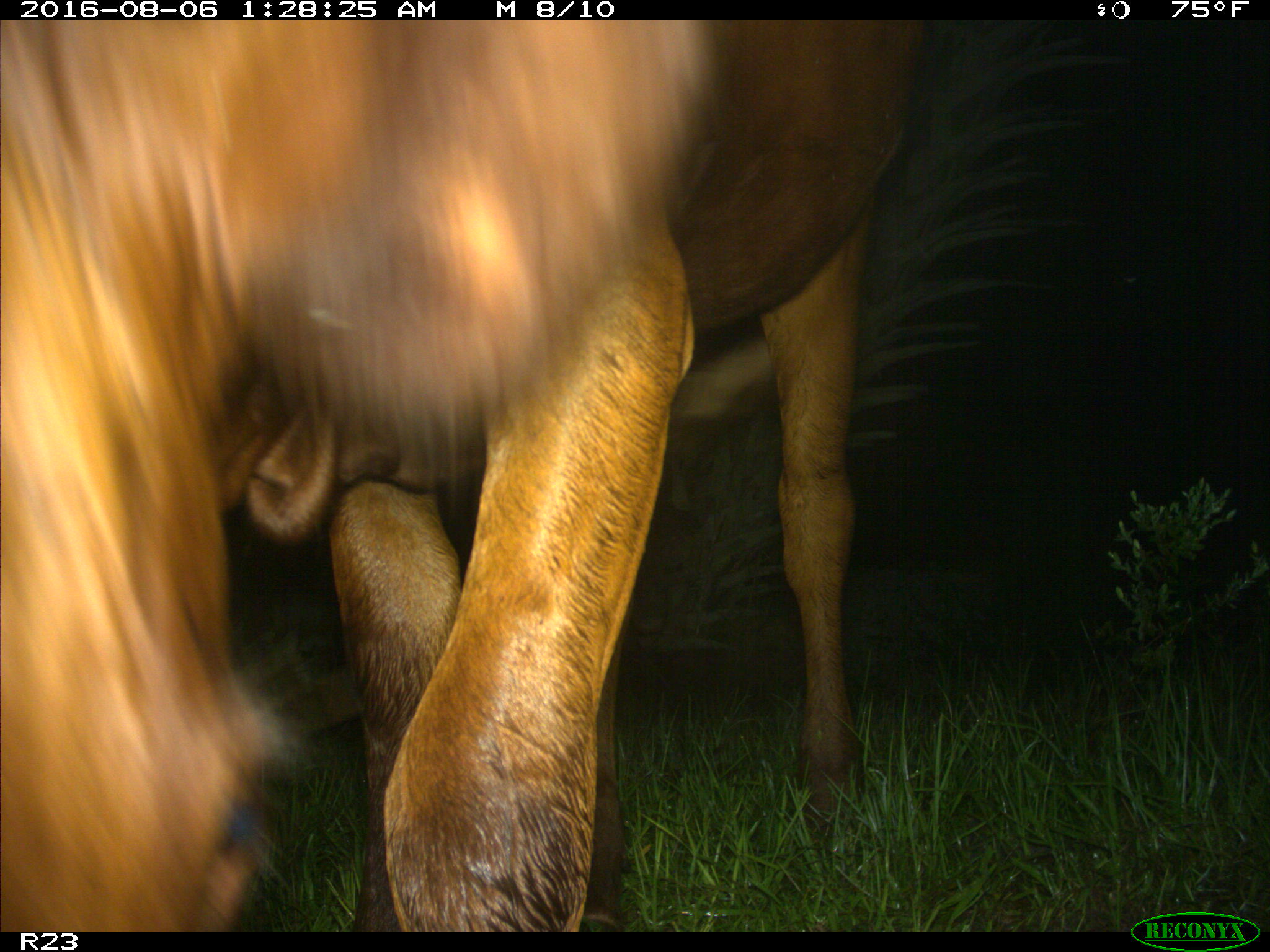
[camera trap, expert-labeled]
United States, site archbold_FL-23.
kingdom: Animalia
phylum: Chordata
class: Mammalia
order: Artiodactyla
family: Bovidae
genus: Bos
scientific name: Bos taurus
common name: domestic cow